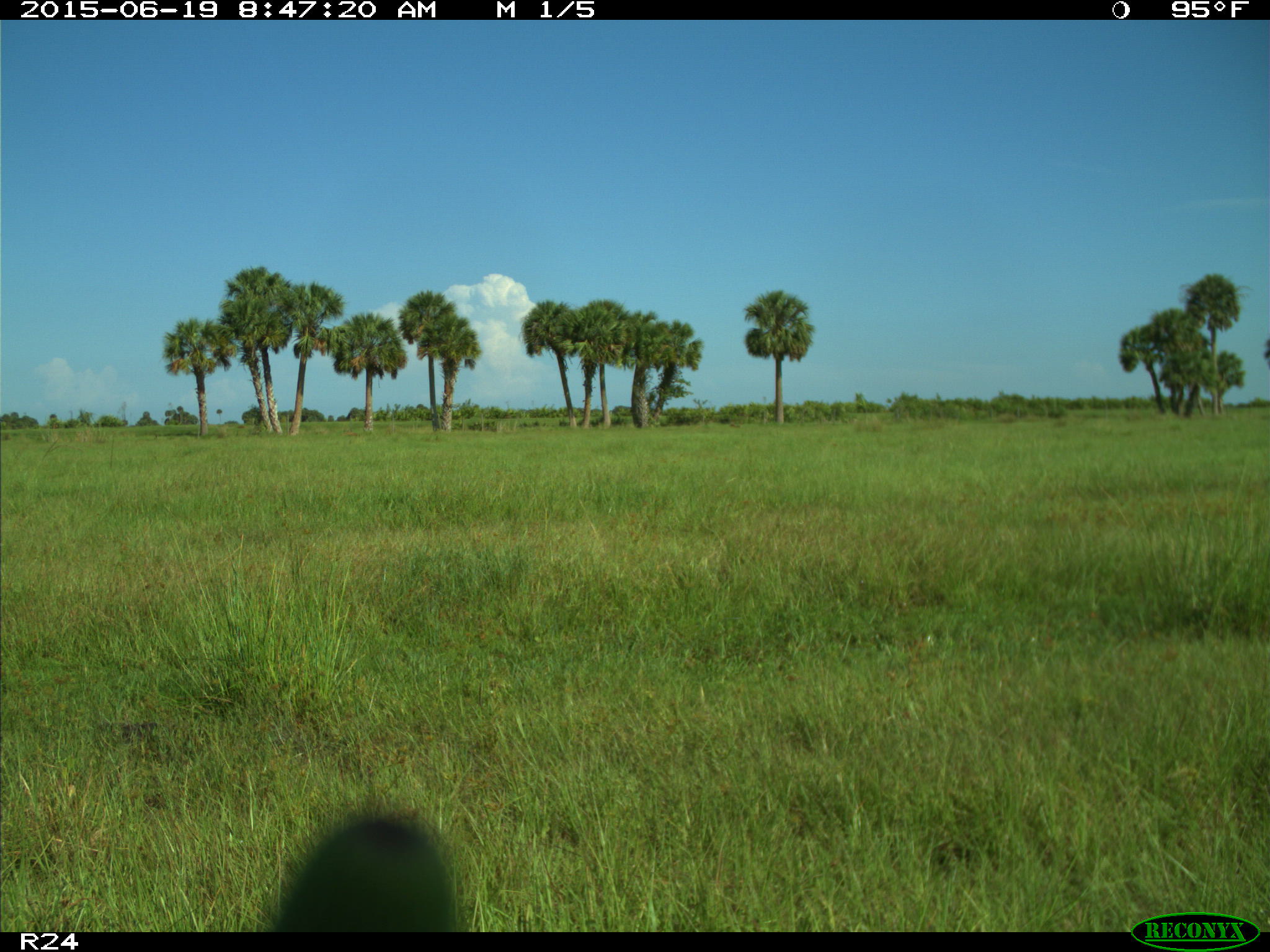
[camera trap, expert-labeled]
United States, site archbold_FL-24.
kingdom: Animalia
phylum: Chordata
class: Mammalia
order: Artiodactyla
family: Bovidae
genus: Bos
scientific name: Bos taurus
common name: domestic cow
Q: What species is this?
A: Bos taurus (domestic cow).